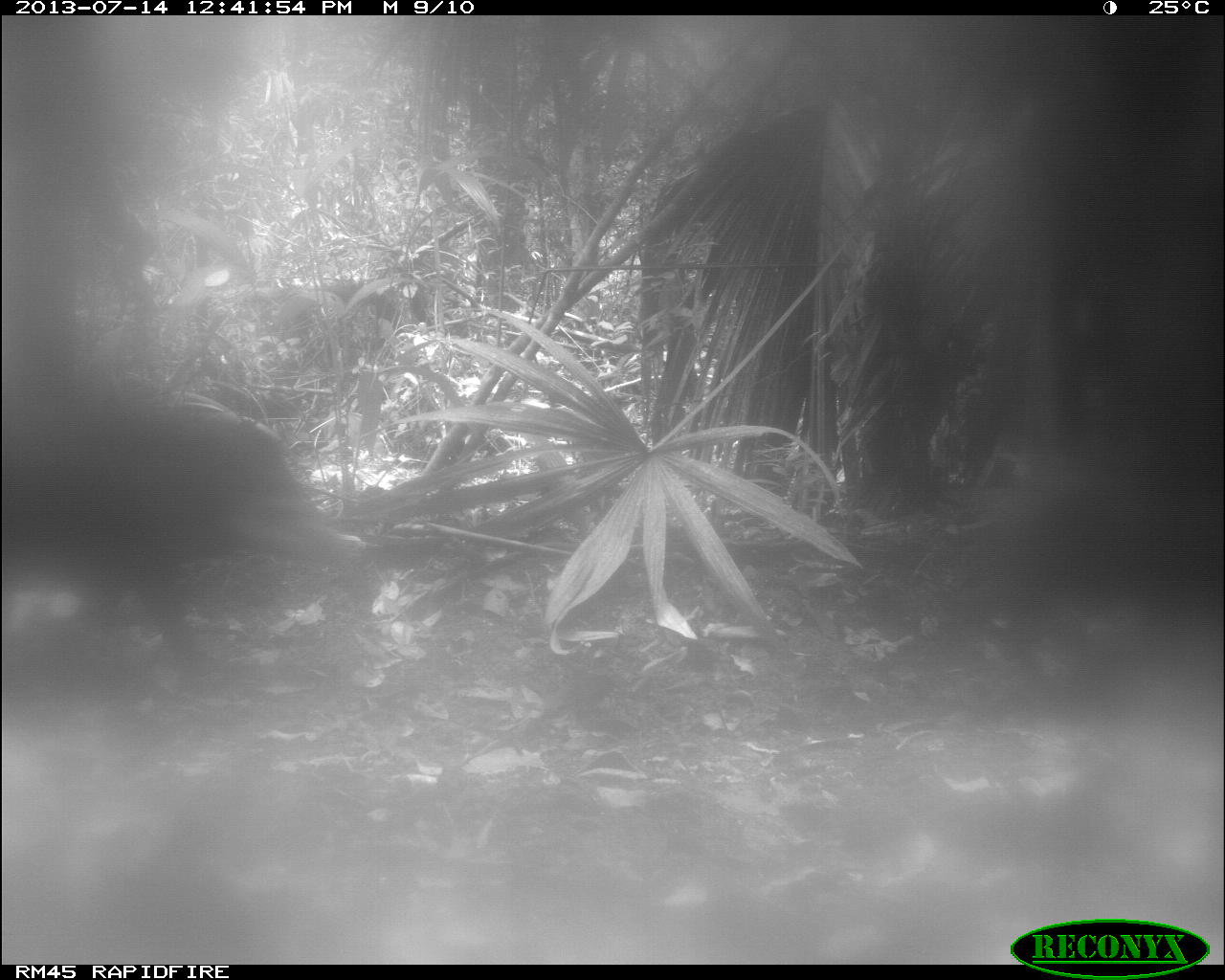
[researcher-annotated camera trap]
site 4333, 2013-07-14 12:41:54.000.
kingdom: Animalia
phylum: Chordata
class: Mammalia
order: Artiodactyla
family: Tayassuidae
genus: Tayassu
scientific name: Tayassu pecari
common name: white-lipped peccary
Tayassu pecari (white-lipped peccary), count 2.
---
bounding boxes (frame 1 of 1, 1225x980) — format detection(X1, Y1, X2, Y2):
tayassu pecari: detection(0, 391, 368, 668)